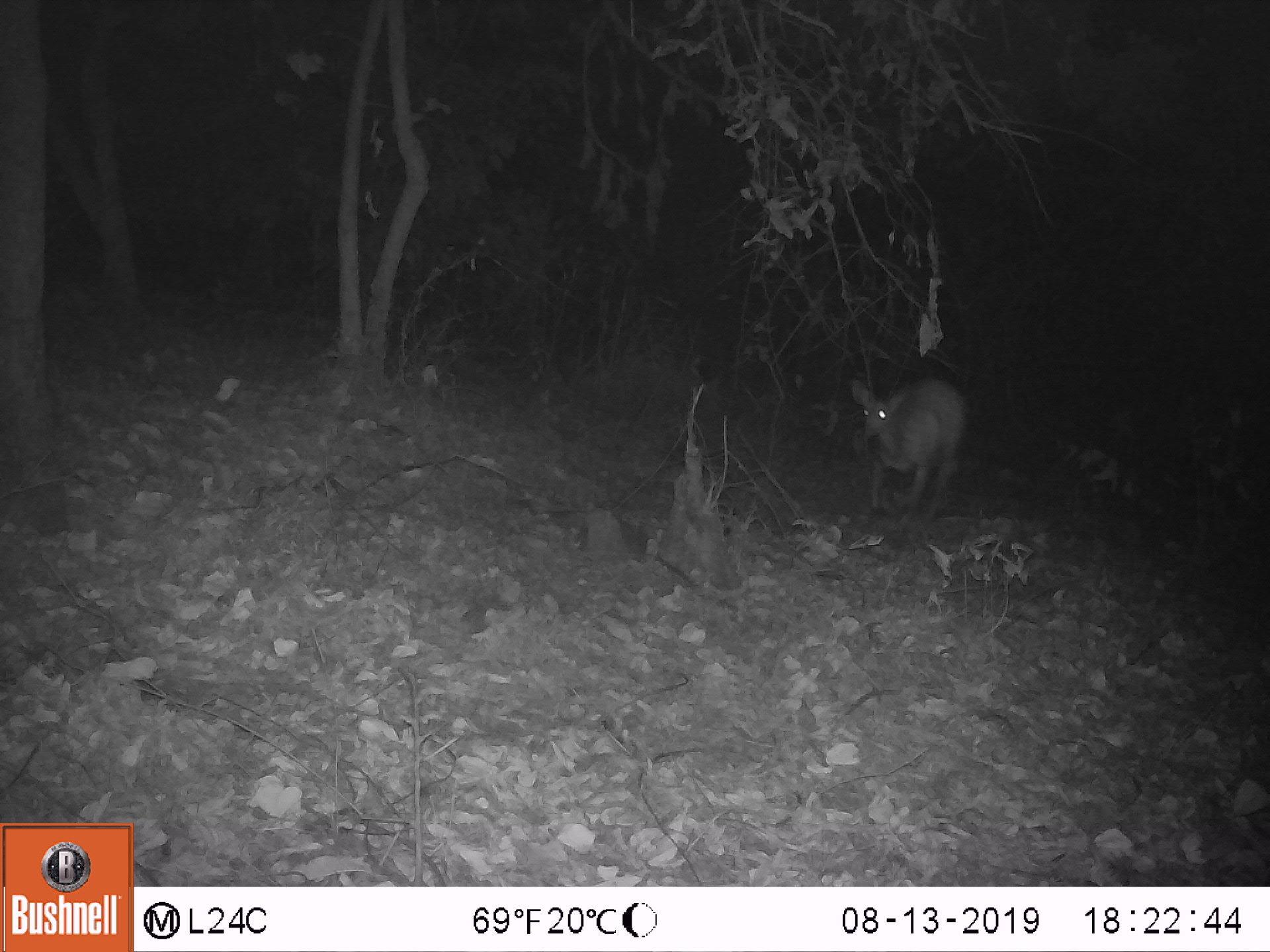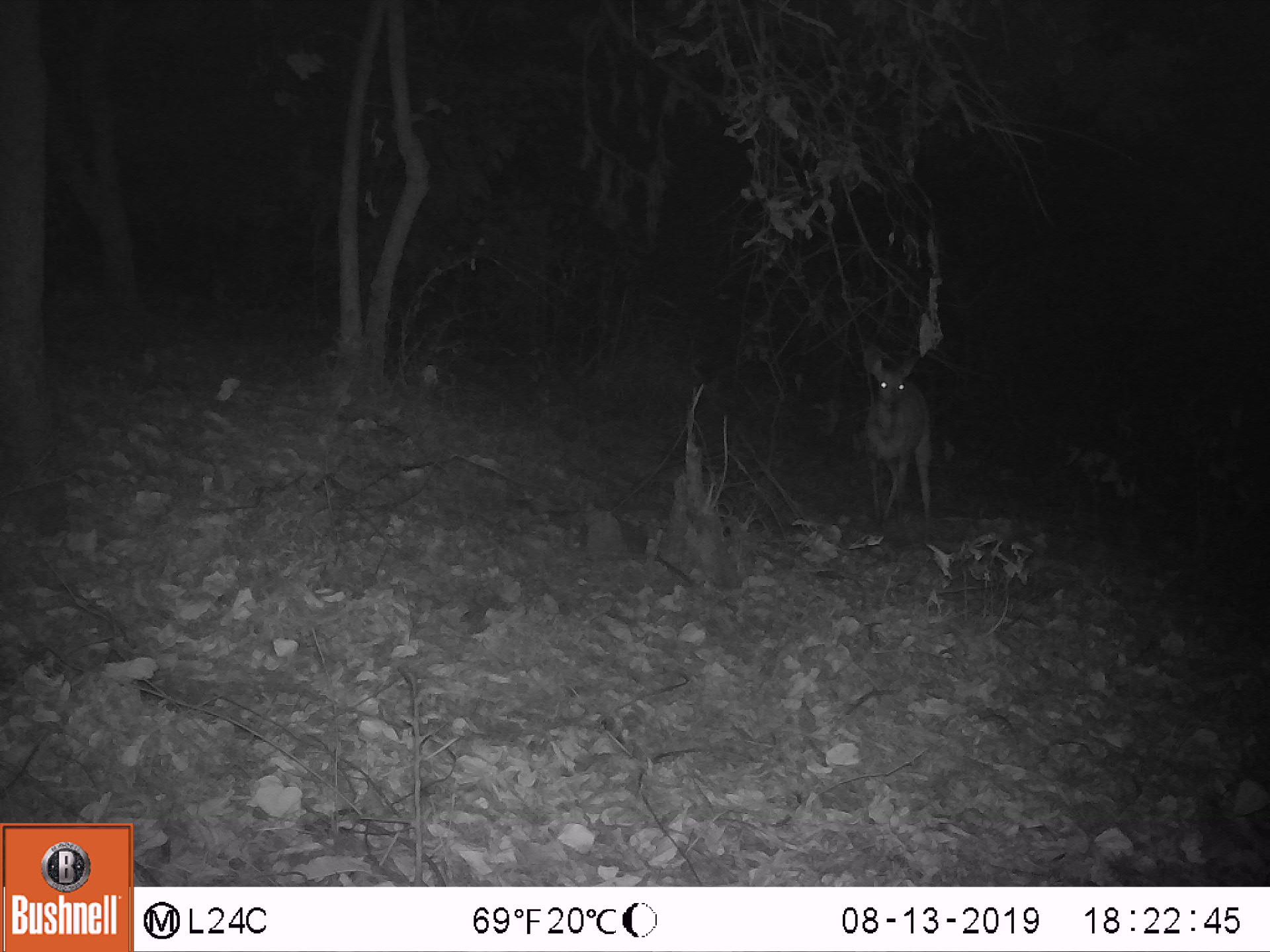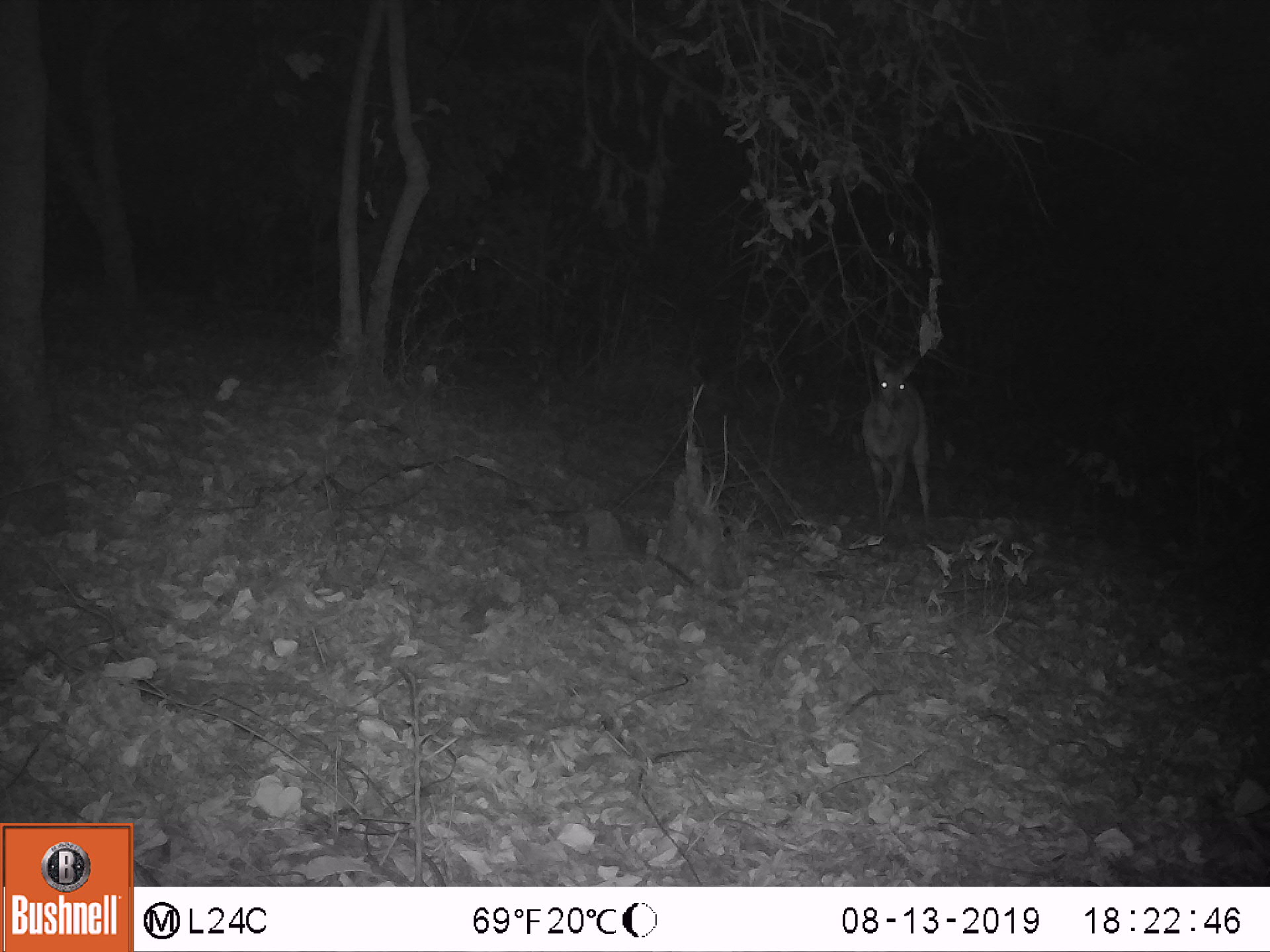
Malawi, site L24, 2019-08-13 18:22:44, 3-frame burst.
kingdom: Animalia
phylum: Chordata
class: Mammalia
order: Artiodactyla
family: Bovidae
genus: Tragelaphus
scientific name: Tragelaphus sylvaticus sylvaticus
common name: cape bushbuck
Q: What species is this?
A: Cape bushbuck (Tragelaphus sylvaticus sylvaticus).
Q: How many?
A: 1.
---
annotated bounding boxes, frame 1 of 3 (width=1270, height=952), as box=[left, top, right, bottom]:
cape bushbuck: box=[842, 371, 969, 525]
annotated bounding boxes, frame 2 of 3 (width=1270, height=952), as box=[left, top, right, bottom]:
cape bushbuck: box=[855, 343, 937, 521]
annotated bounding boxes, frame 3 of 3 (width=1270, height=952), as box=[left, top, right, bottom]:
cape bushbuck: box=[866, 343, 930, 528]